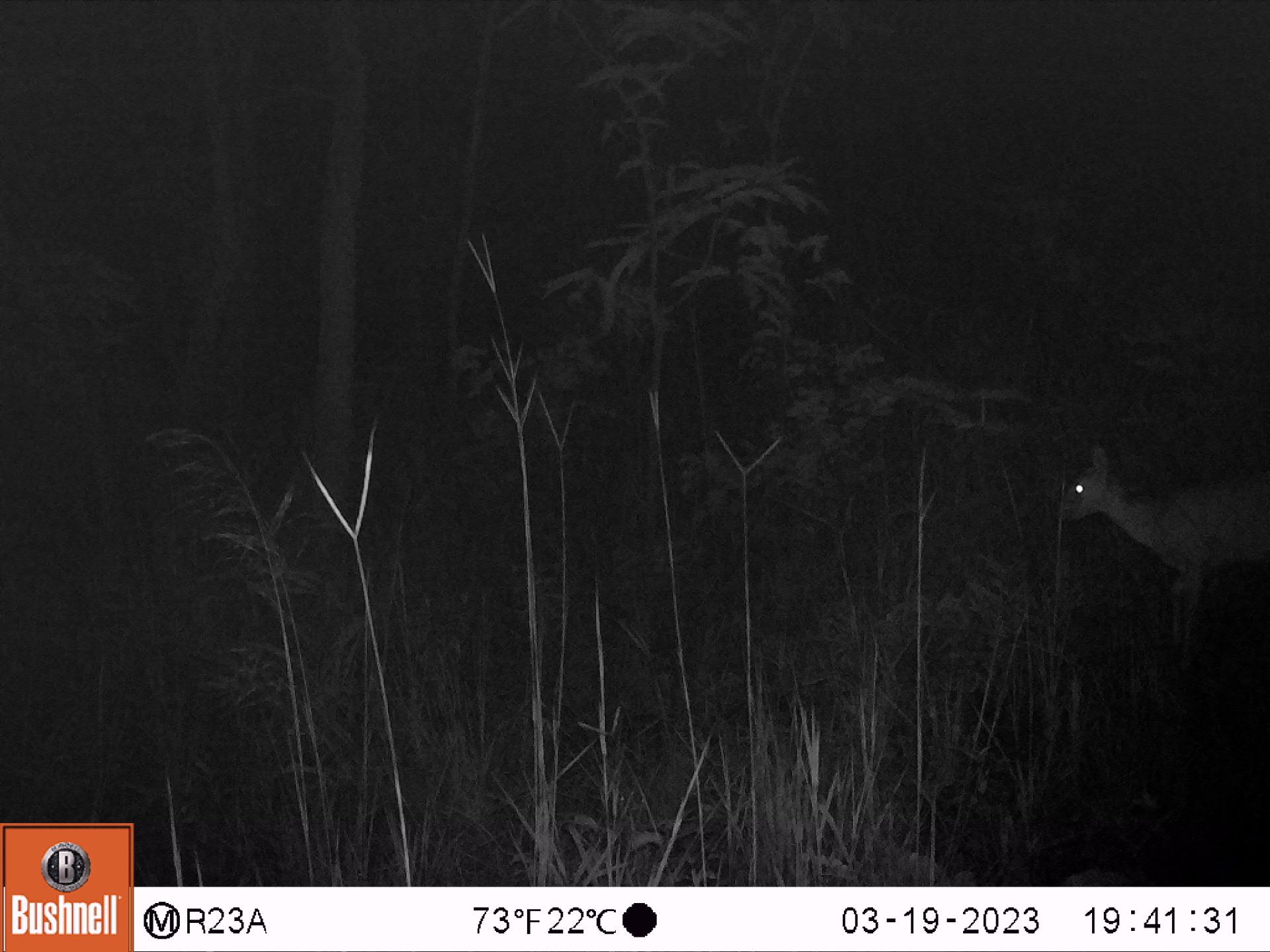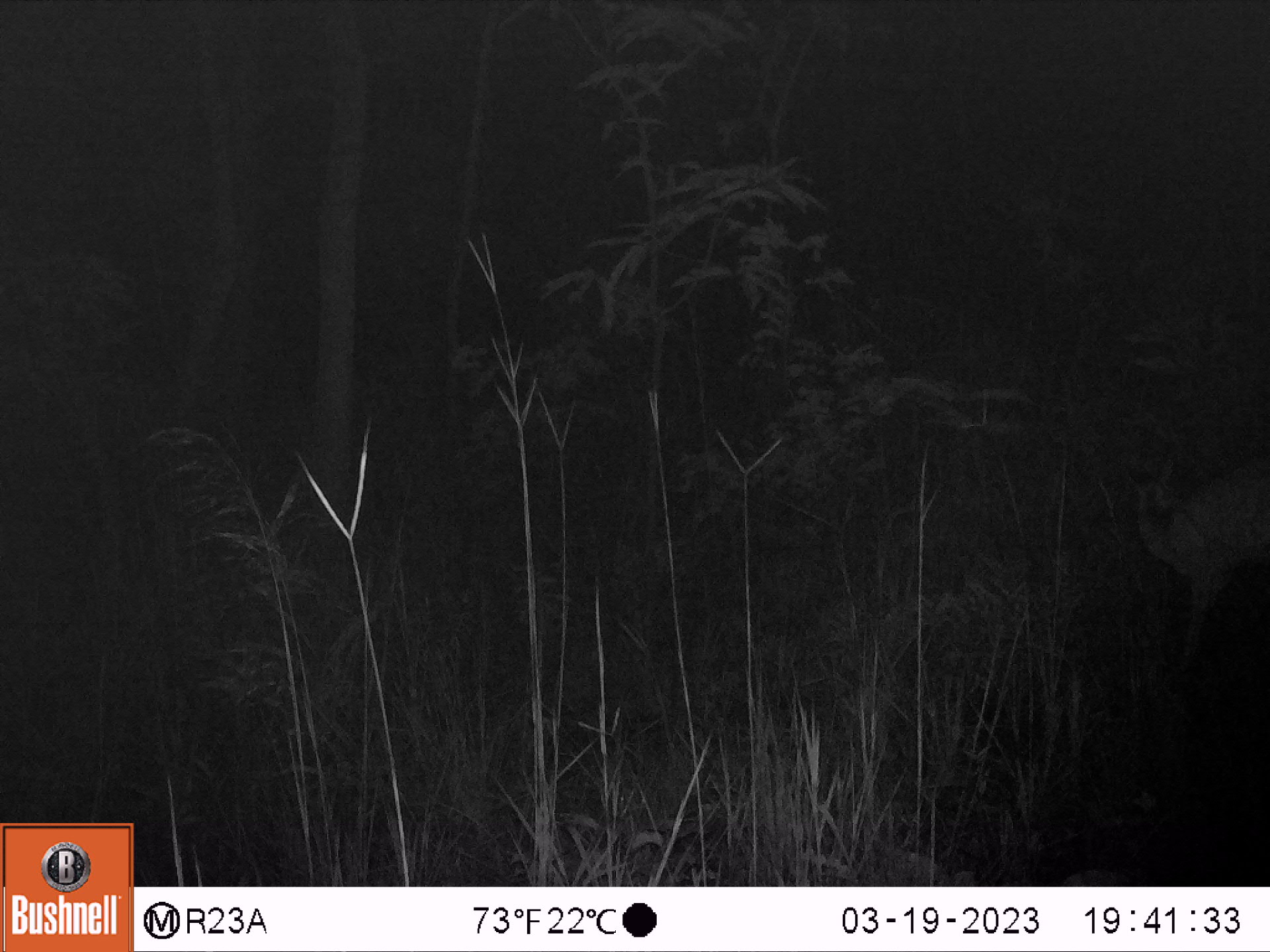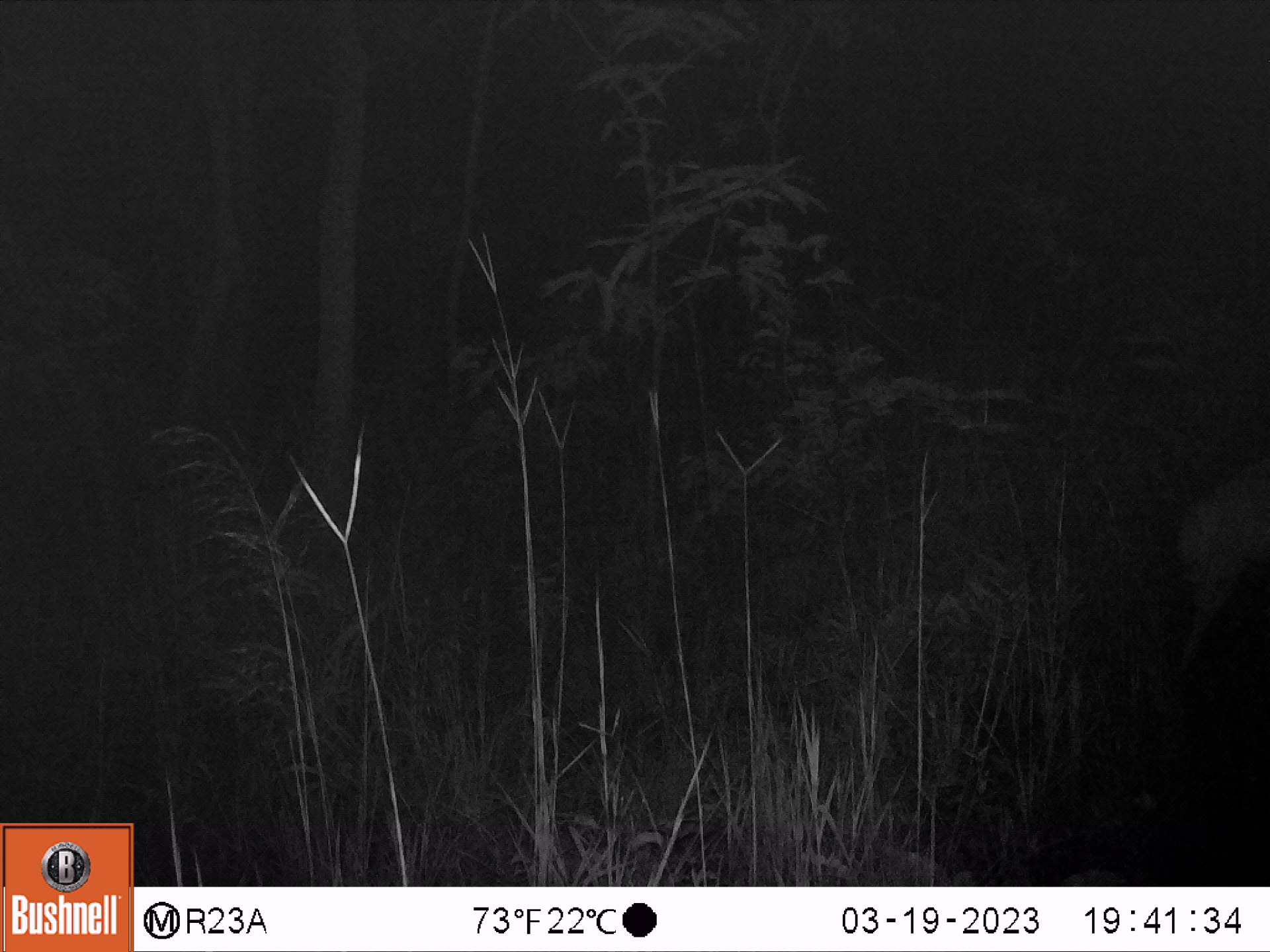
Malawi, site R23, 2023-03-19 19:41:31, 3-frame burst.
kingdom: Animalia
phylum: Chordata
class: Mammalia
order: Artiodactyla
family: Bovidae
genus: Sylvicapra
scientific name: Sylvicapra grimmia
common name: common duiker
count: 1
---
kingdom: Animalia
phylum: Chordata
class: Mammalia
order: Artiodactyla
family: Bovidae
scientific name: Antilopinae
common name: small antelope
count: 1